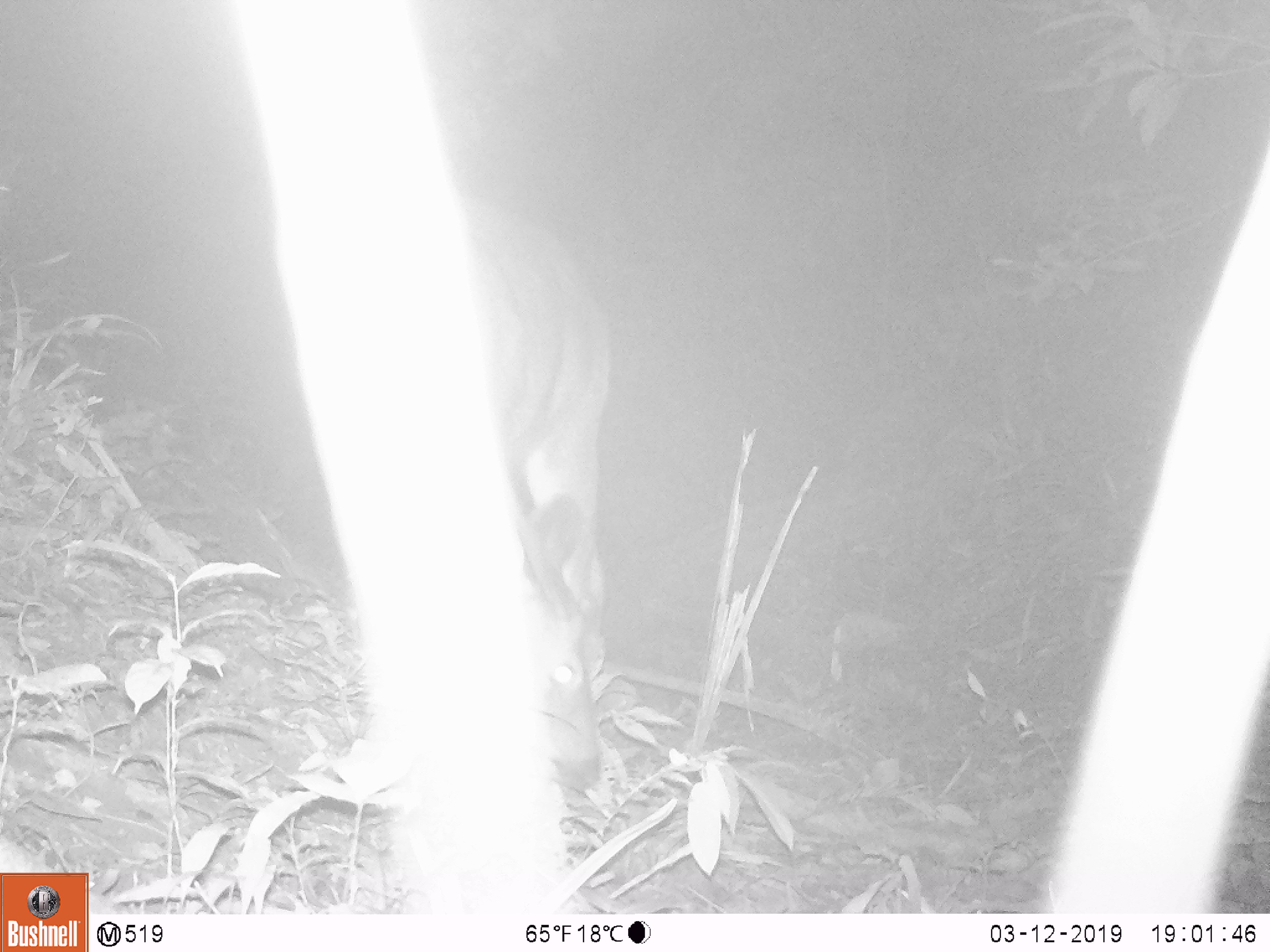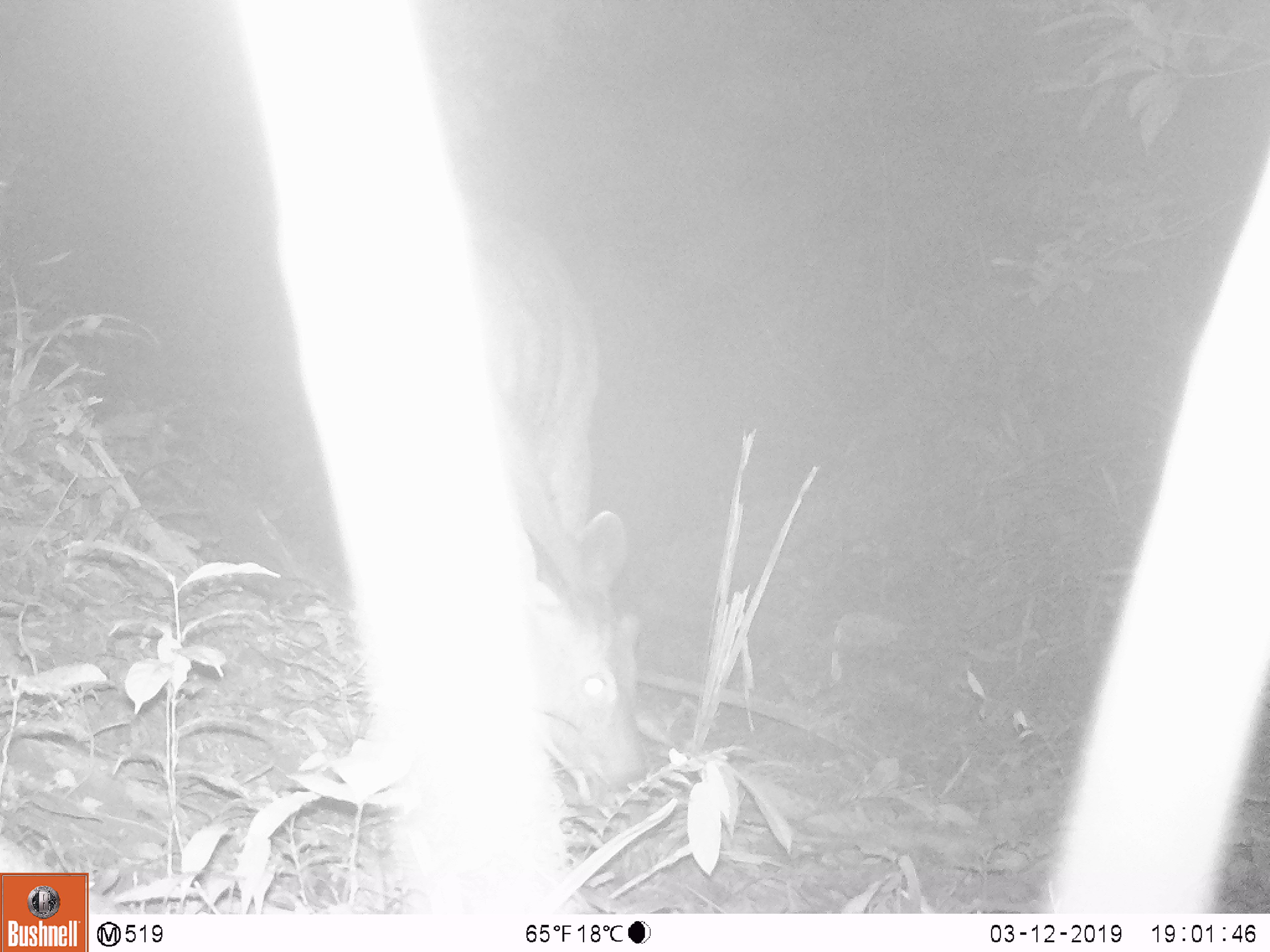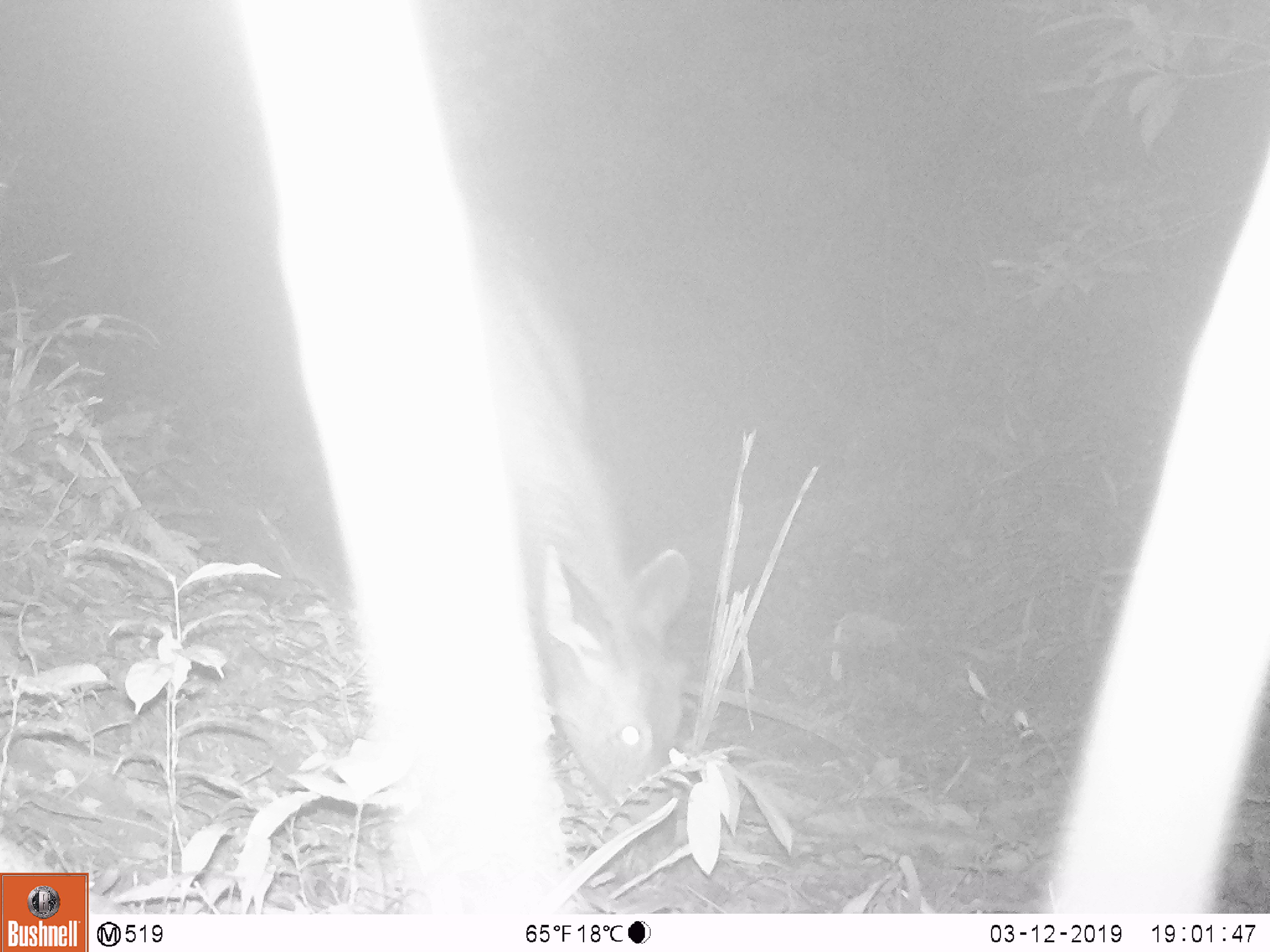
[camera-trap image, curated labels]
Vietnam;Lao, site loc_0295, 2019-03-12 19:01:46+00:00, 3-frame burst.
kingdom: Animalia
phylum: Chordata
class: Mammalia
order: Artiodactyla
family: Cervidae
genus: Rusa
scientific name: Rusa unicolor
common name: sambar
Sambar (Rusa unicolor). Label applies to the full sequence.